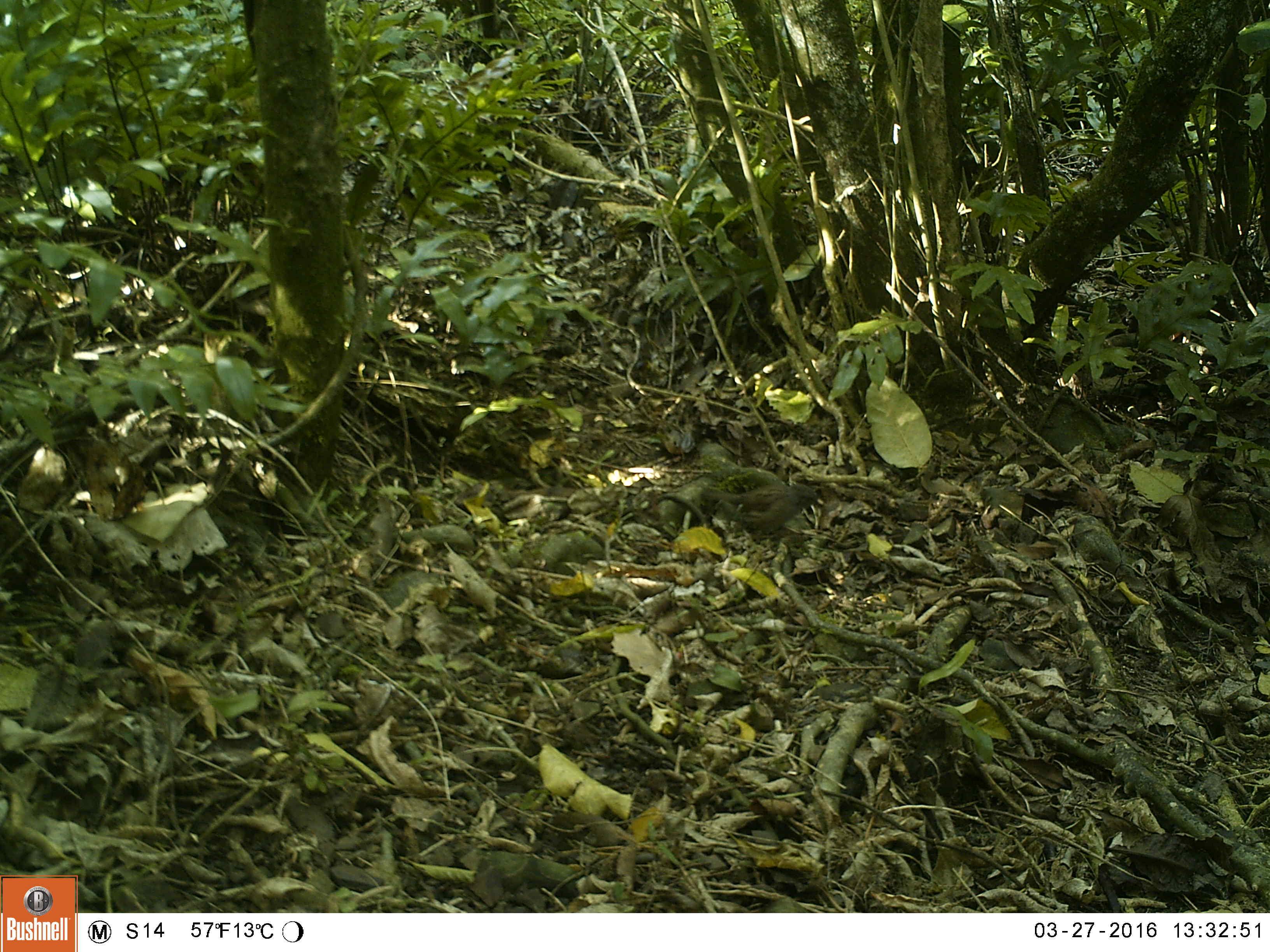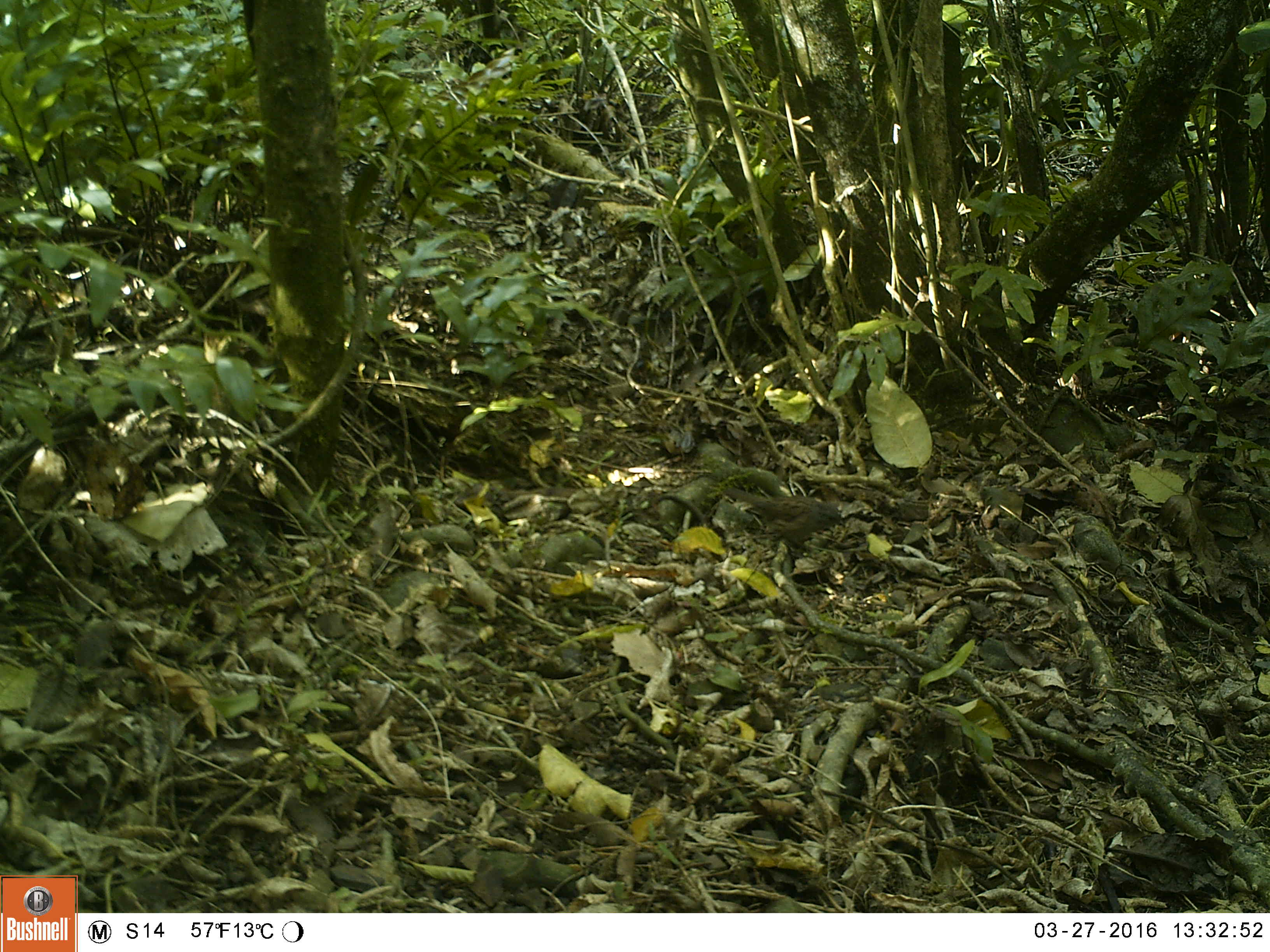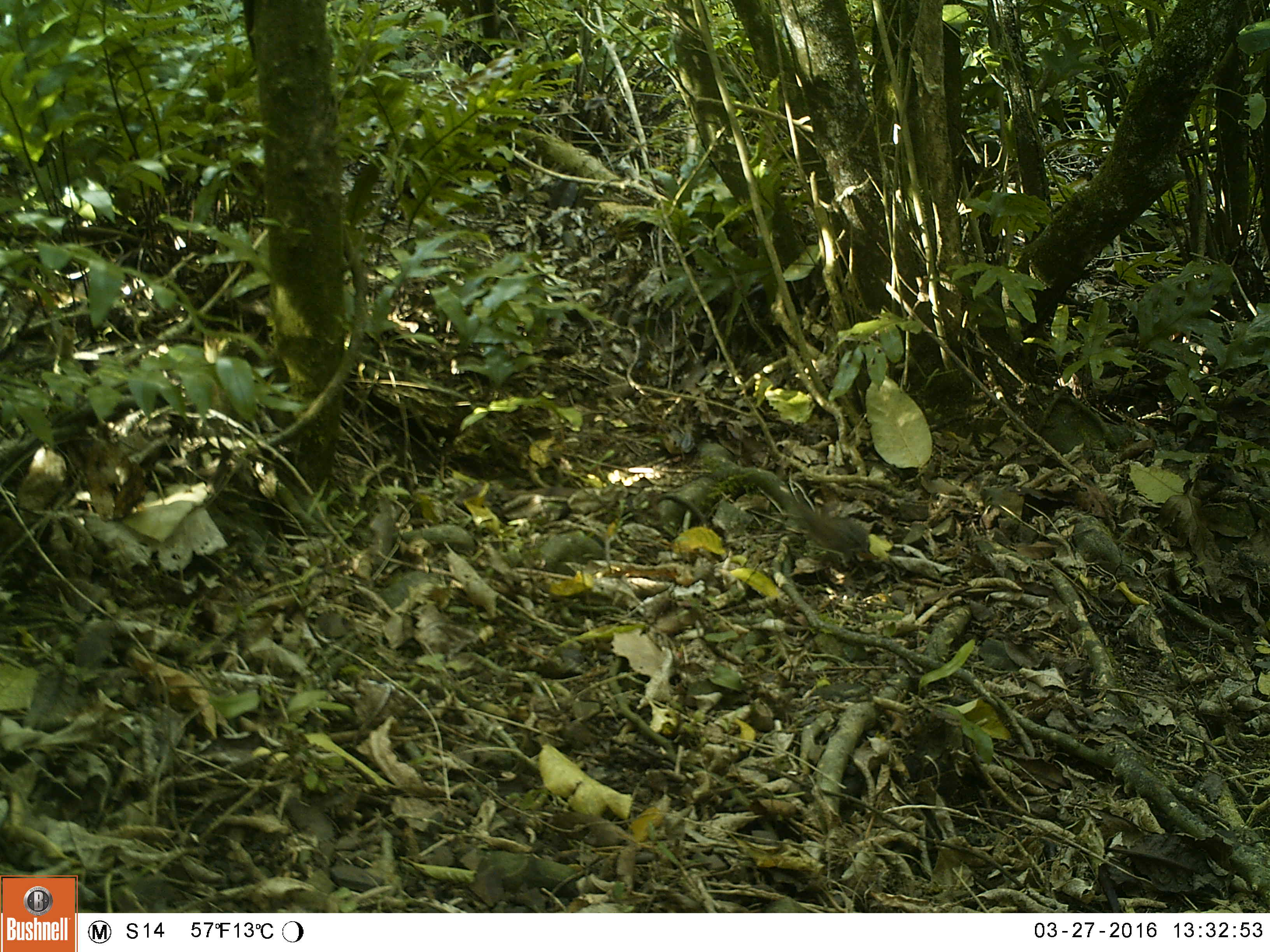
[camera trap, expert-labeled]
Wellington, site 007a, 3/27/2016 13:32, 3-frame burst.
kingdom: Animalia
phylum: Chordata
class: Aves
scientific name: Aves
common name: bird